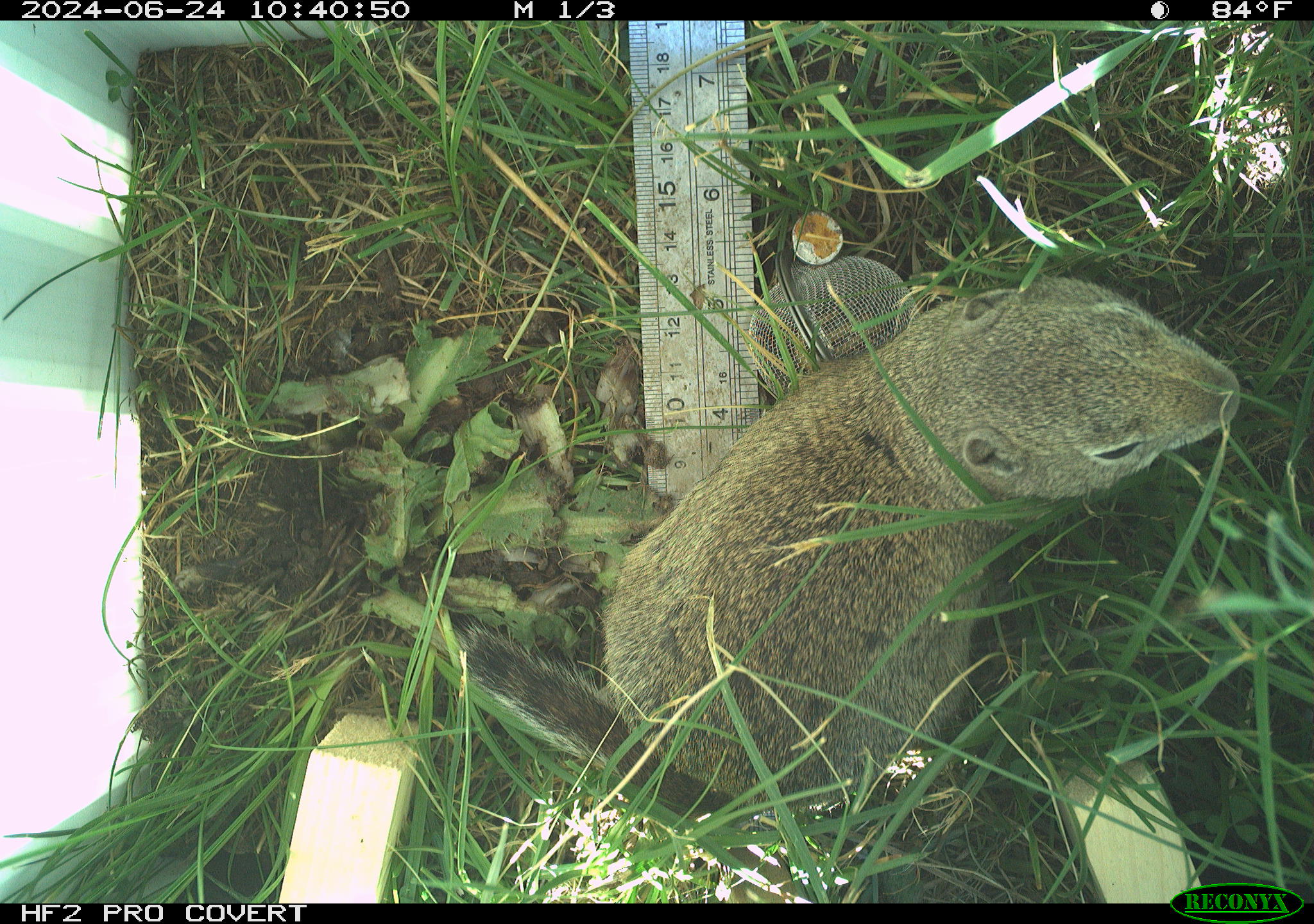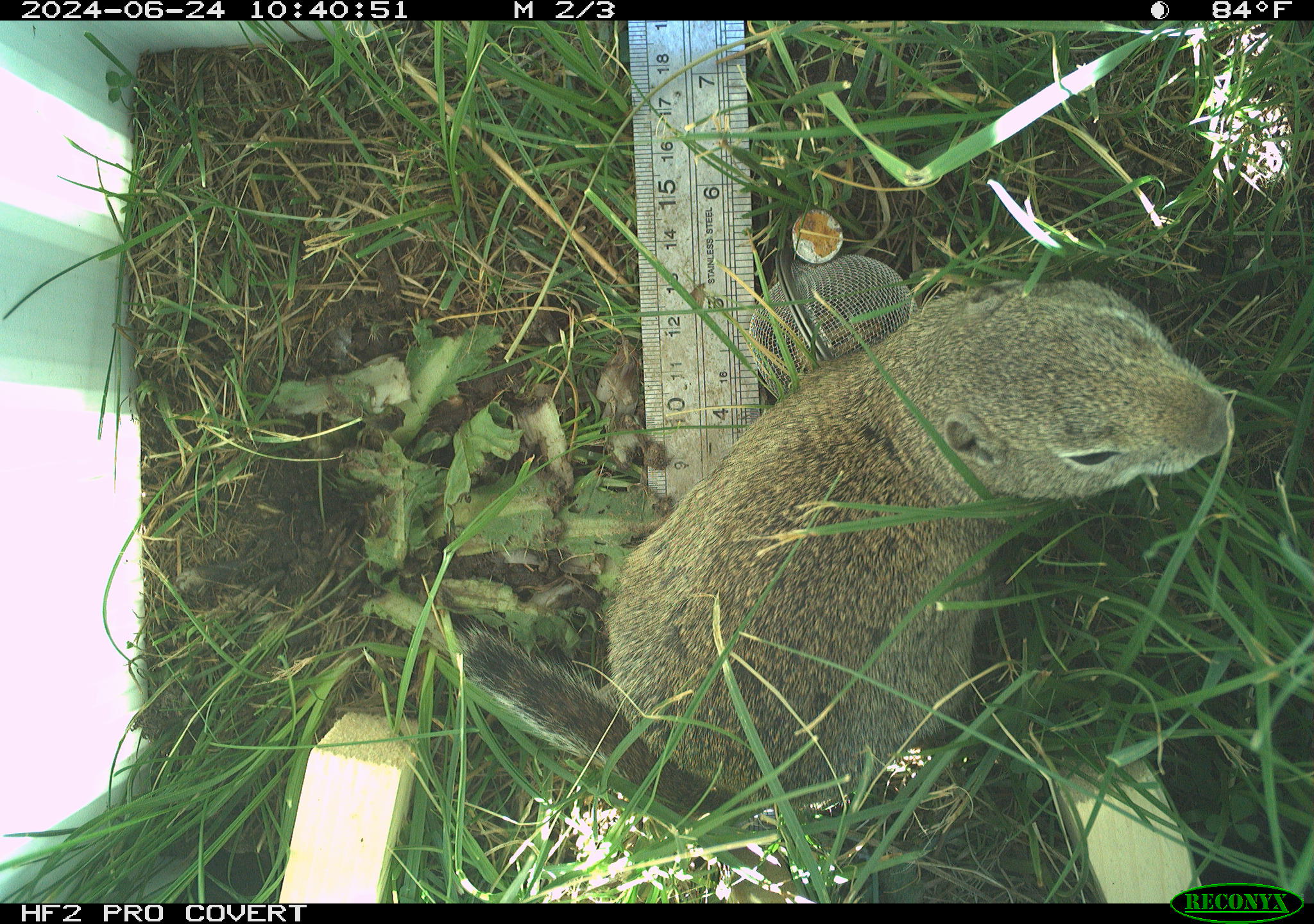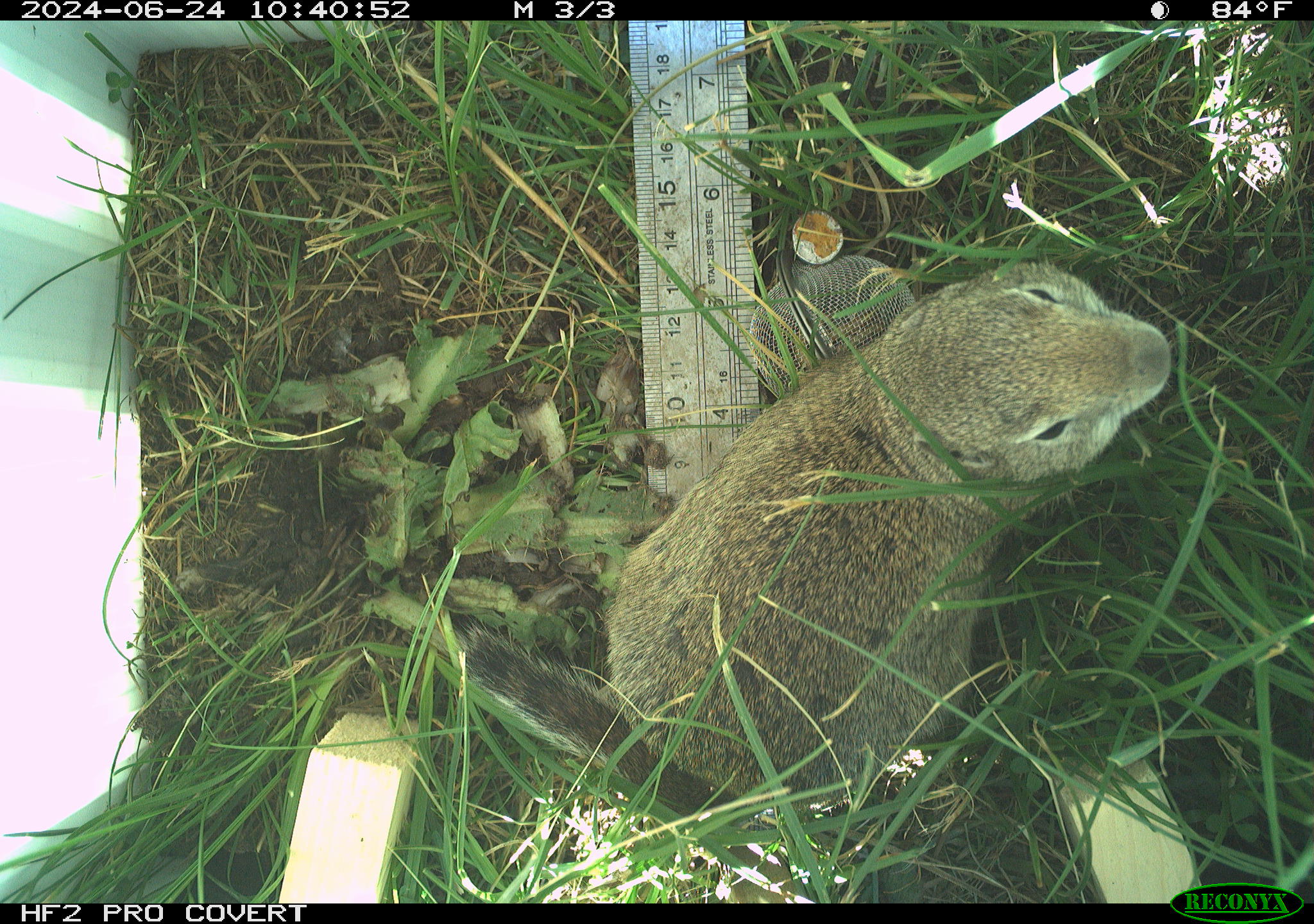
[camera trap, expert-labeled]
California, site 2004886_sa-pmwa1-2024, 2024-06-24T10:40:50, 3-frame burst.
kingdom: Animalia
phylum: Chordata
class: Mammalia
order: Rodentia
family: Sciuridae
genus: Urocitellus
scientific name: Urocitellus beldingi beldingi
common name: belding's ground squirrel